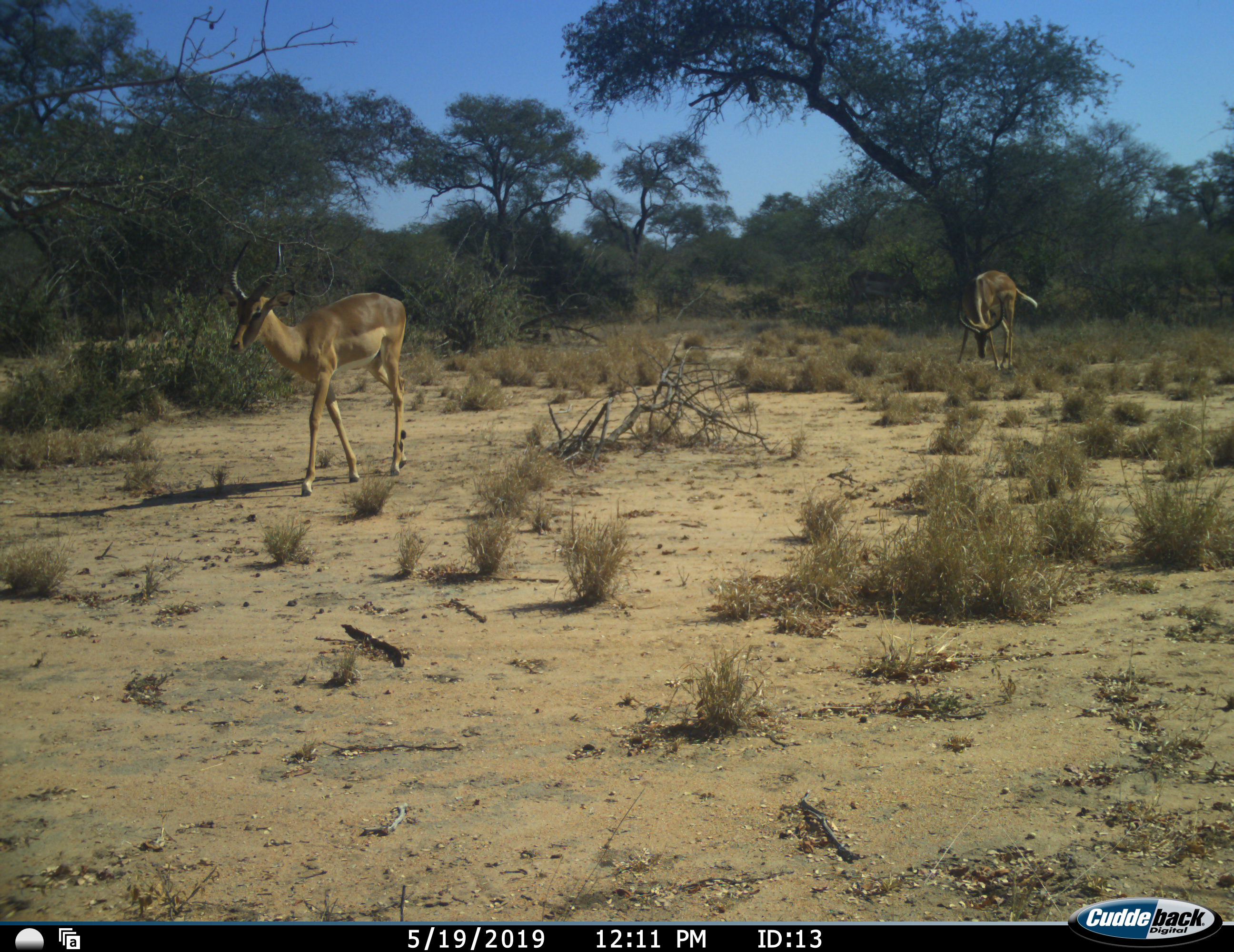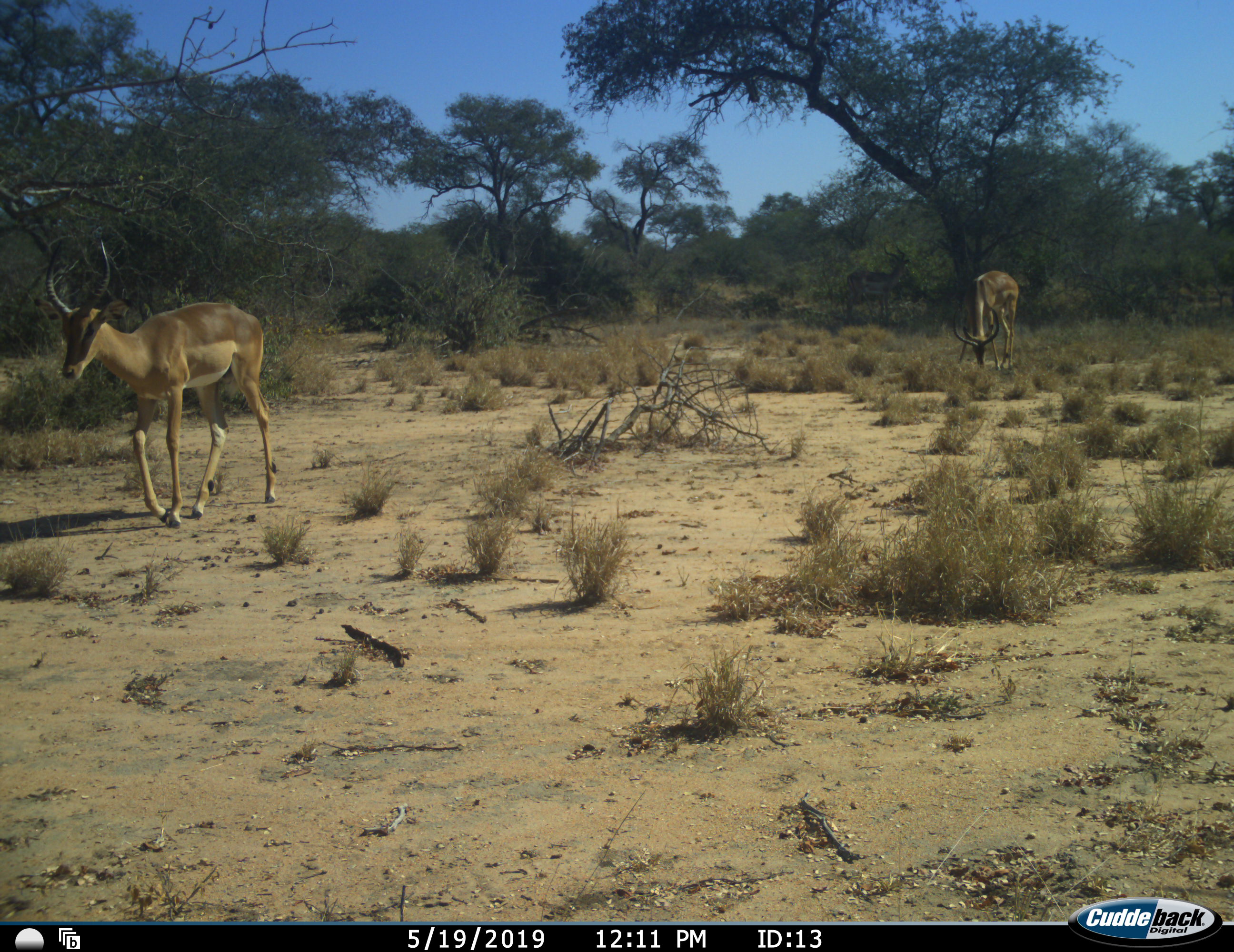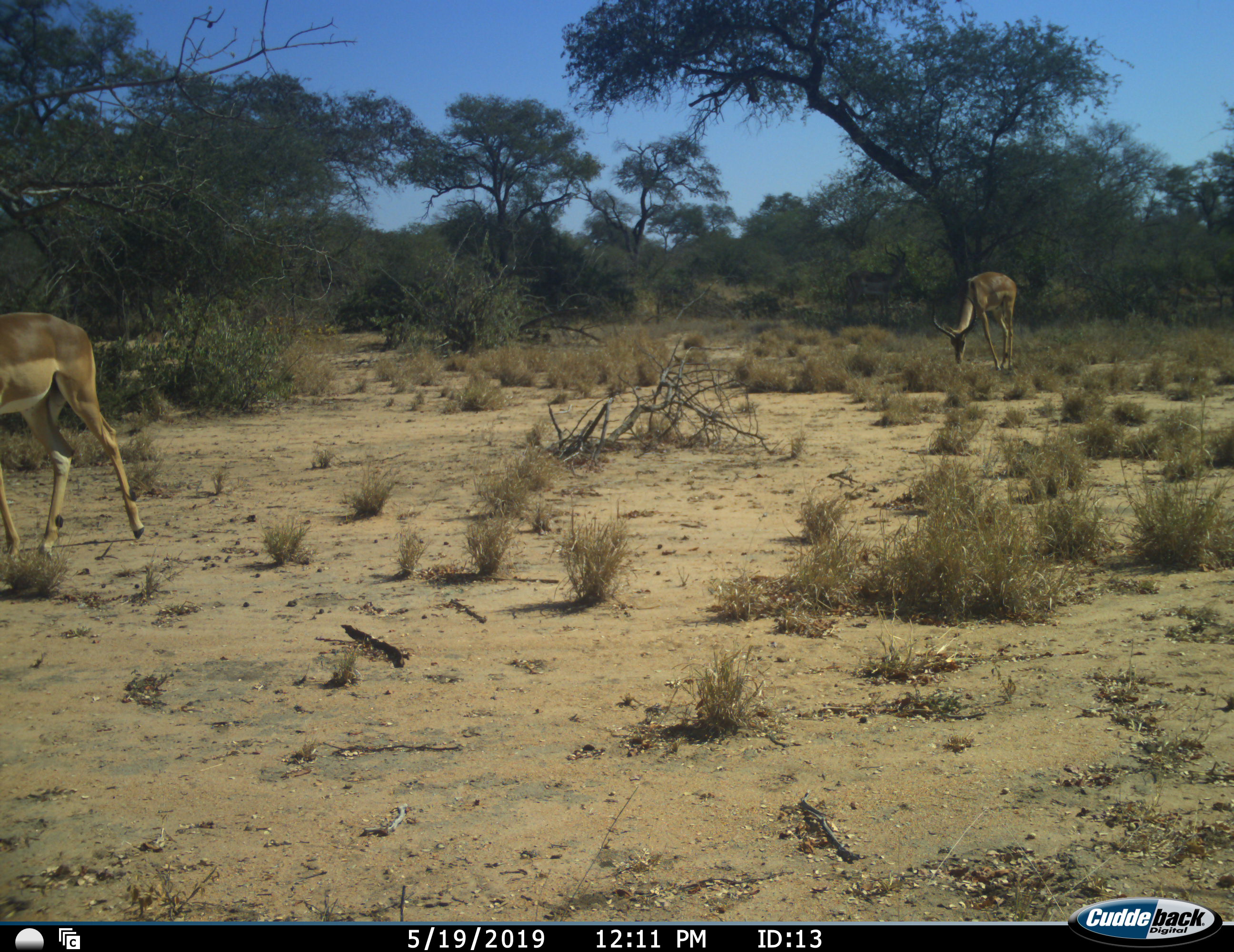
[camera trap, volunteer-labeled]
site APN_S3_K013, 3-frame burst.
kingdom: Animalia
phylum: Chordata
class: Mammalia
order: Artiodactyla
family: Bovidae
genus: Aepyceros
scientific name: Aepyceros melampus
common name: impala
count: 2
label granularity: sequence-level